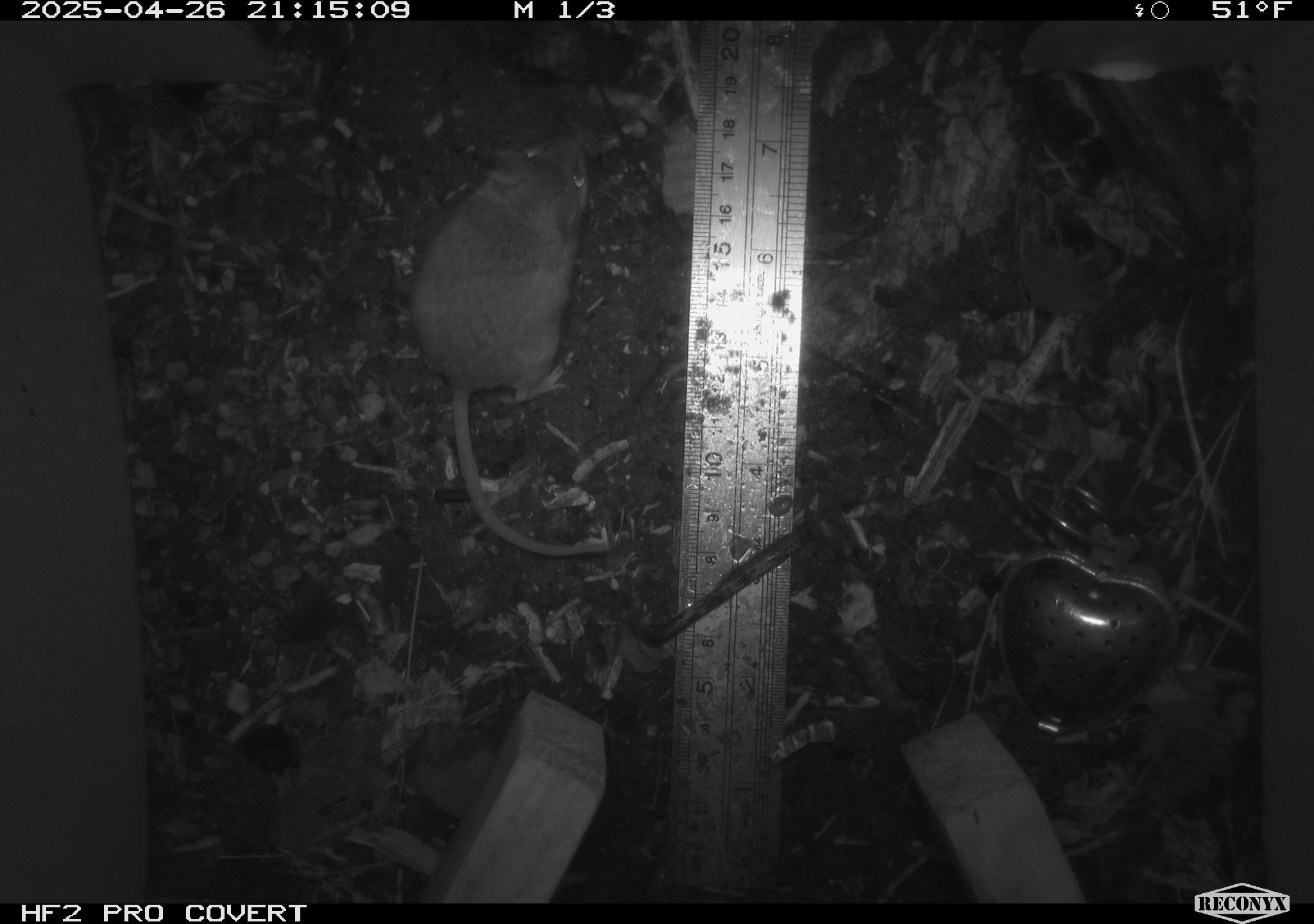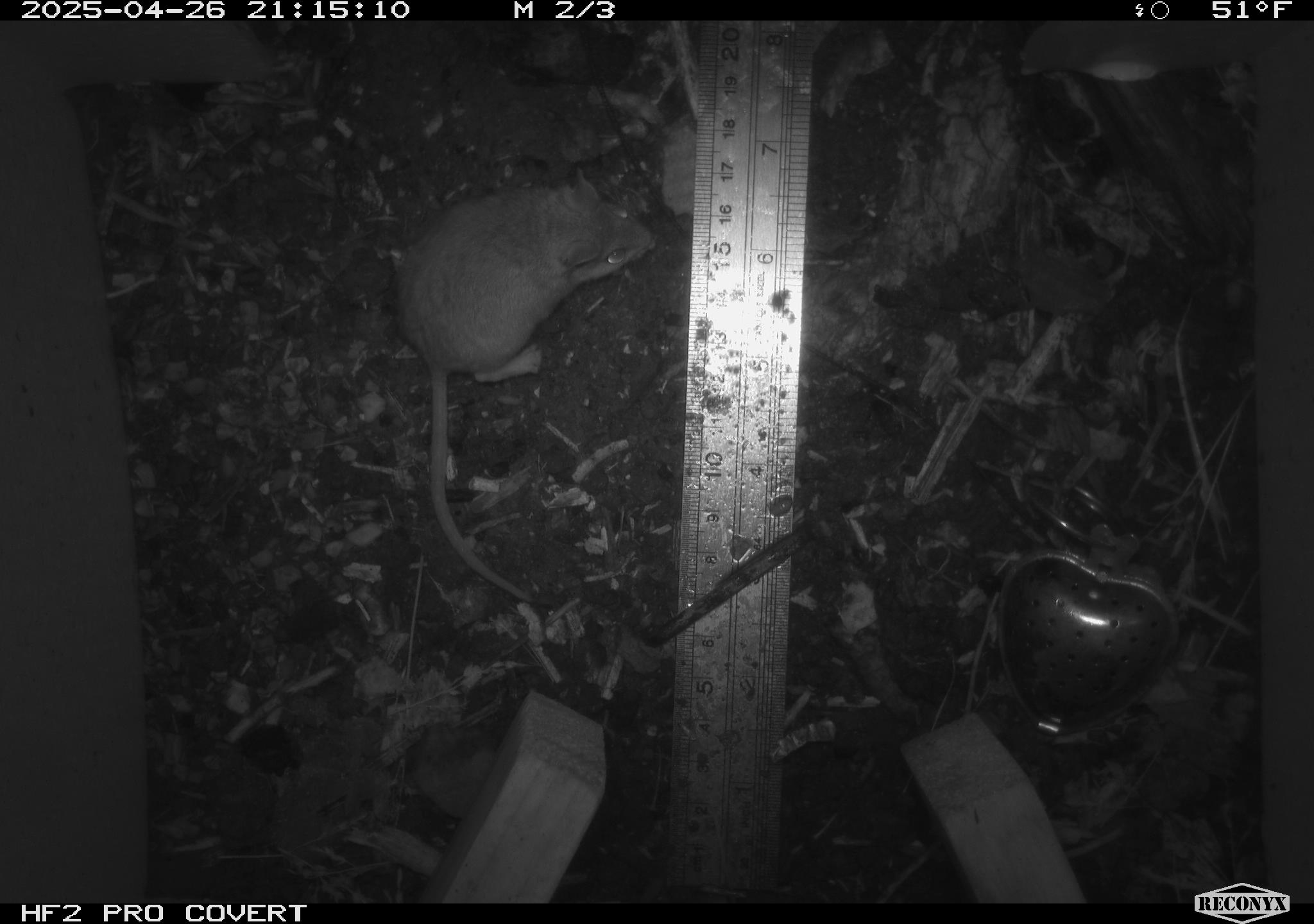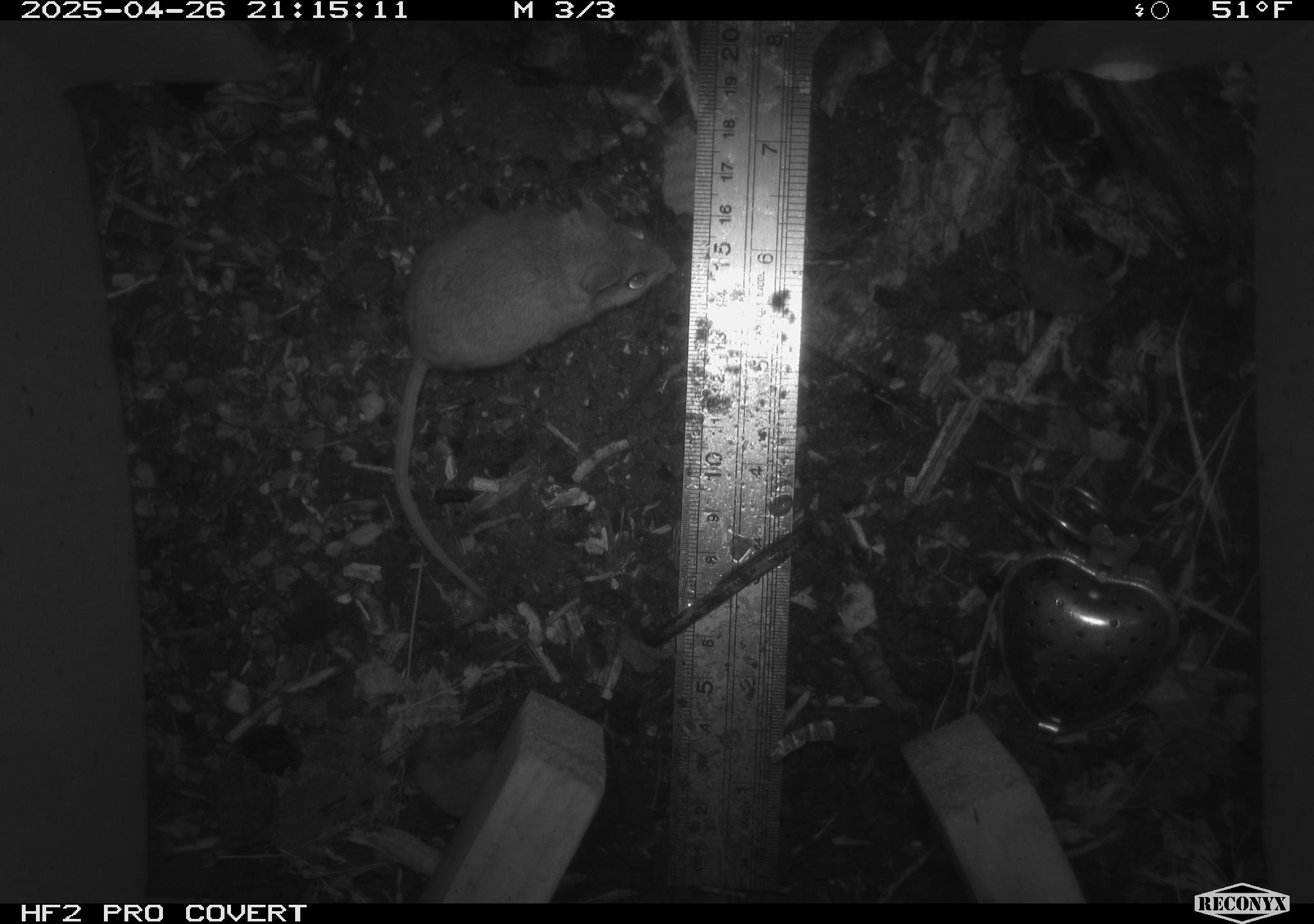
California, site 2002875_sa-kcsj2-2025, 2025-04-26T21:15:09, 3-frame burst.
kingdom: Animalia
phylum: Chordata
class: Mammalia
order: Rodentia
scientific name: Rodentia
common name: rodent